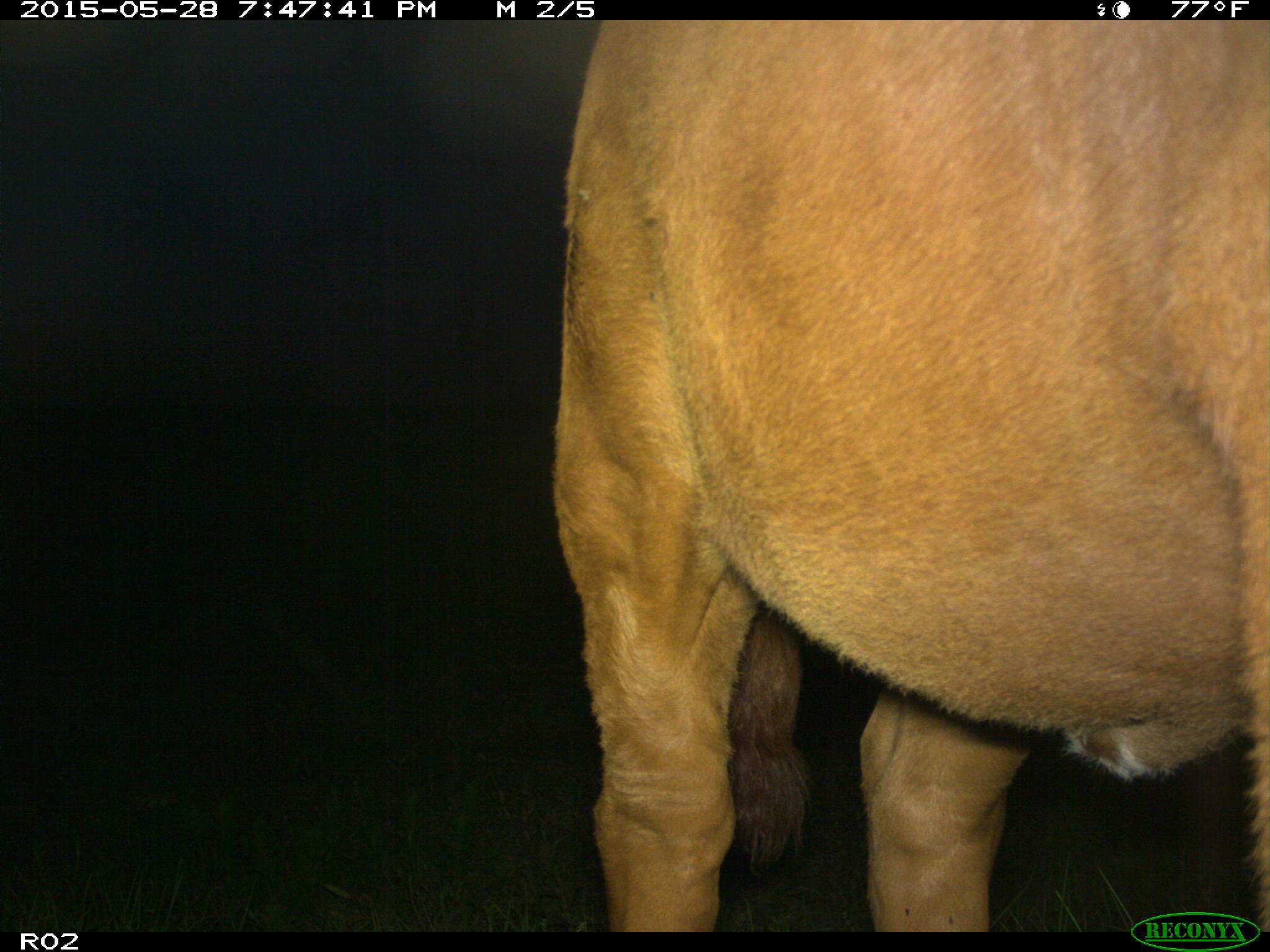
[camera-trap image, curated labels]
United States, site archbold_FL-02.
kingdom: Animalia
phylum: Chordata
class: Mammalia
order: Artiodactyla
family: Bovidae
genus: Bos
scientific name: Bos taurus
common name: domestic cow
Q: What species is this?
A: Bos taurus (domestic cow).